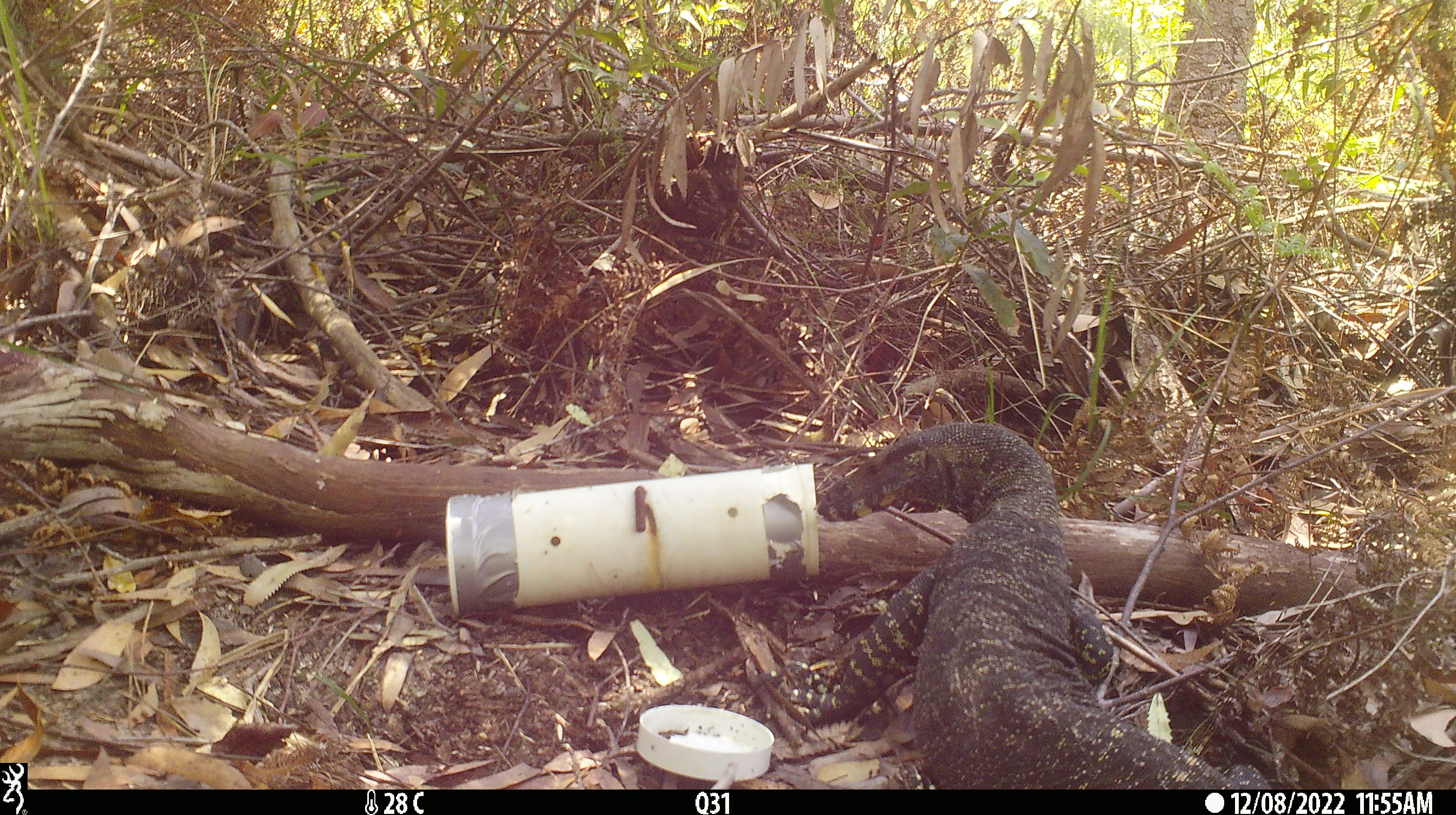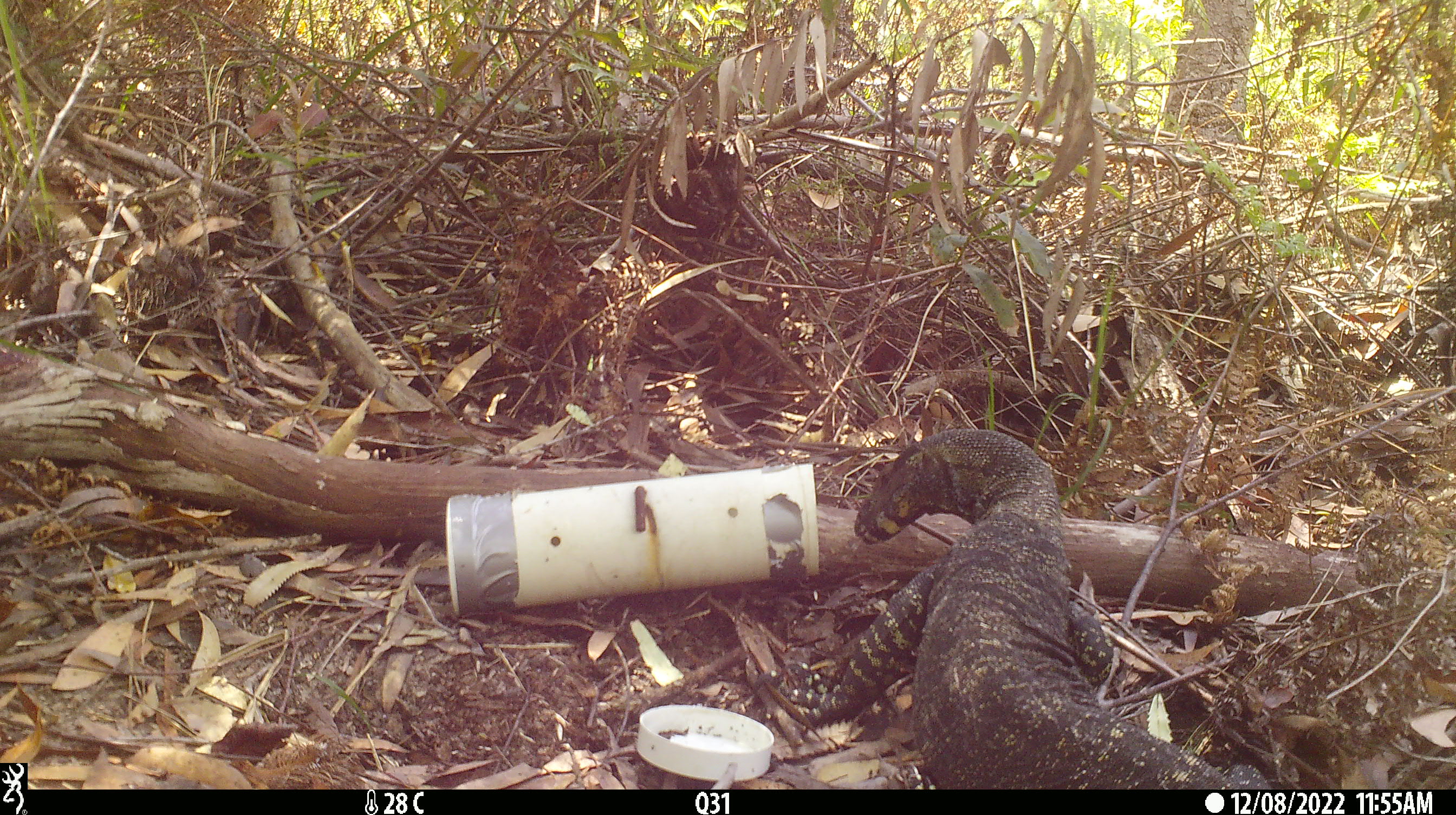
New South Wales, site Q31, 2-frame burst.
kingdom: Animalia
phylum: Chordata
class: Reptilia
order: Squamata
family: Varanidae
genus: Varanus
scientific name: Varanus varius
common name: lace monitor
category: goanna